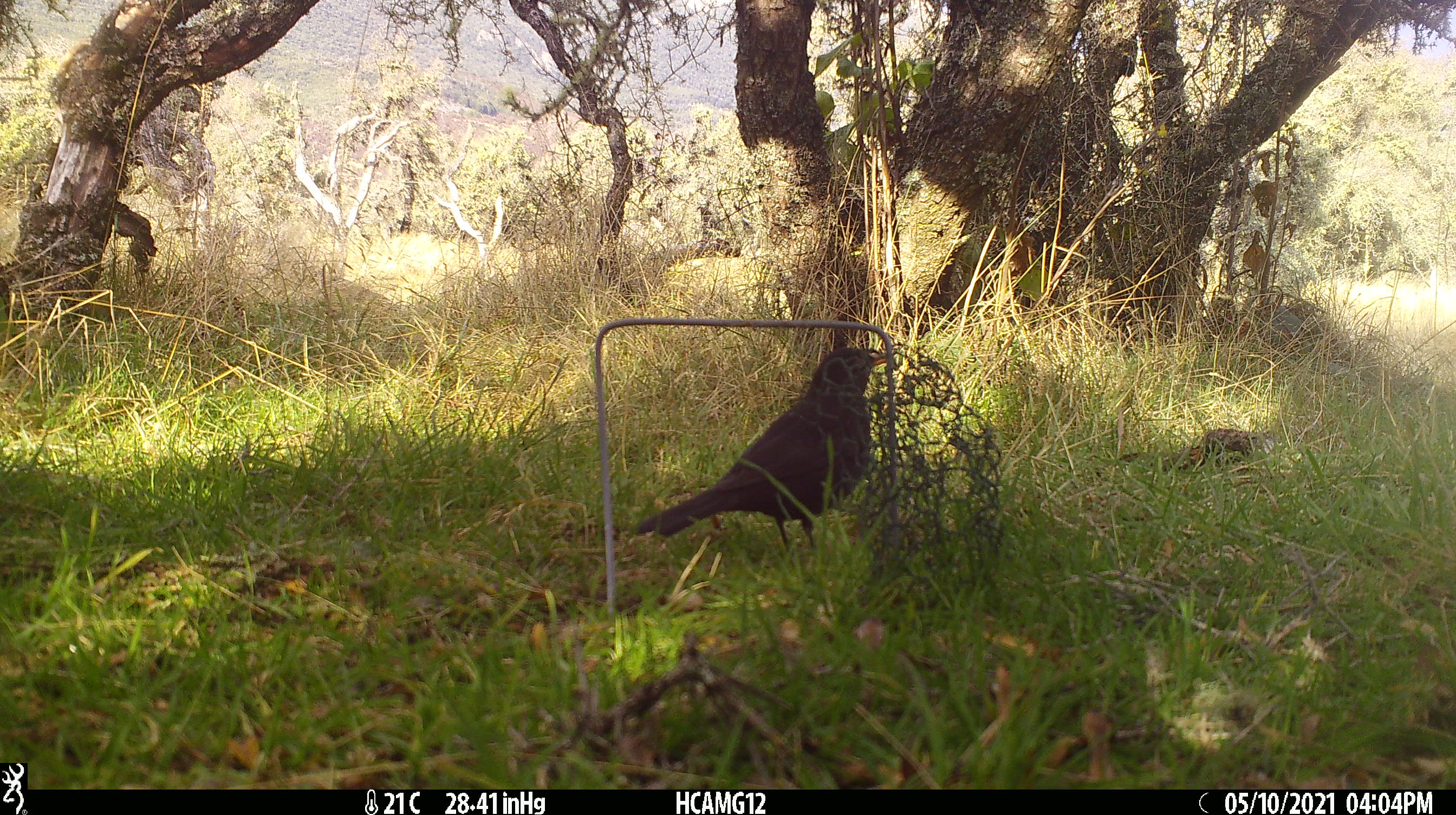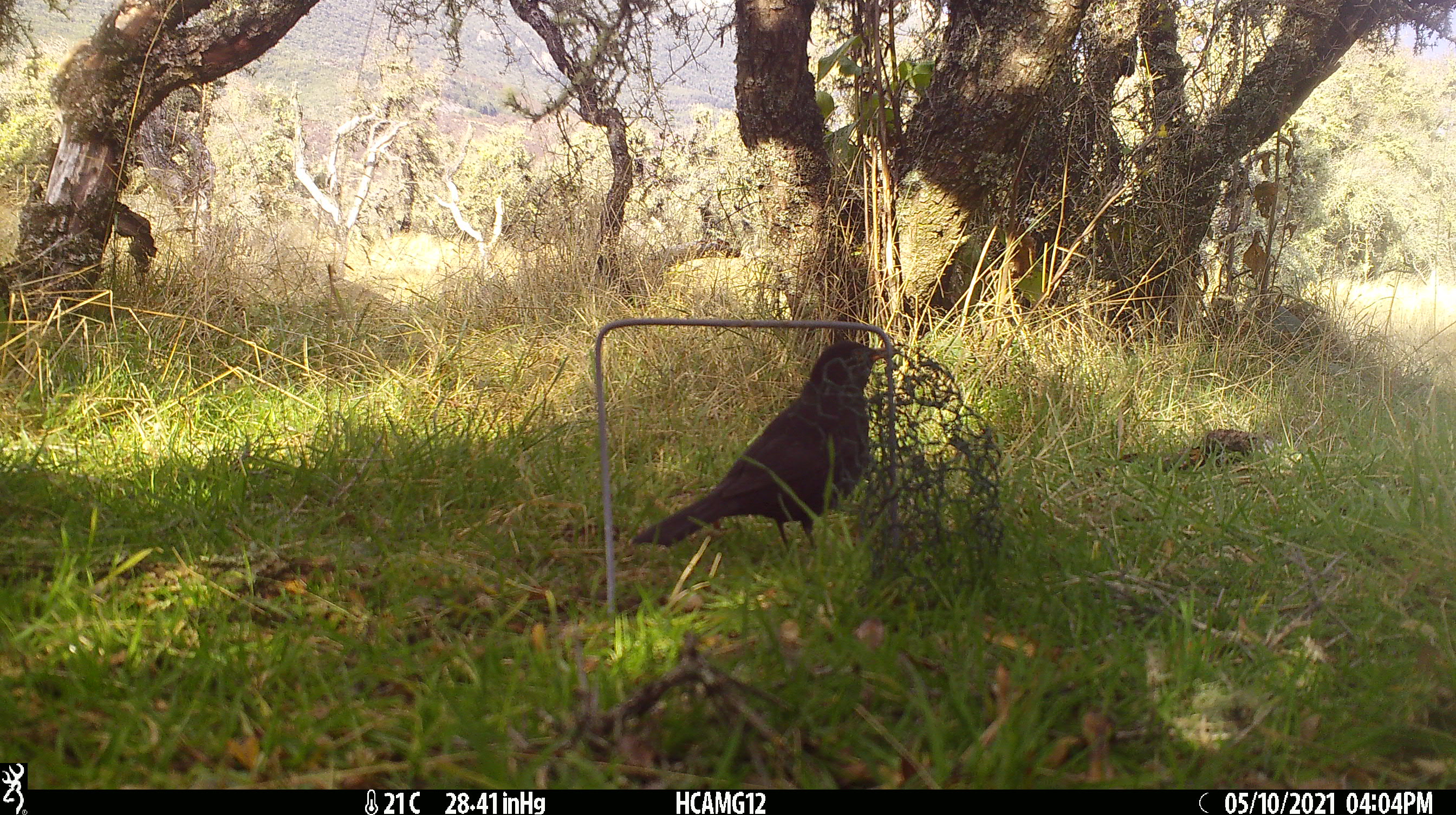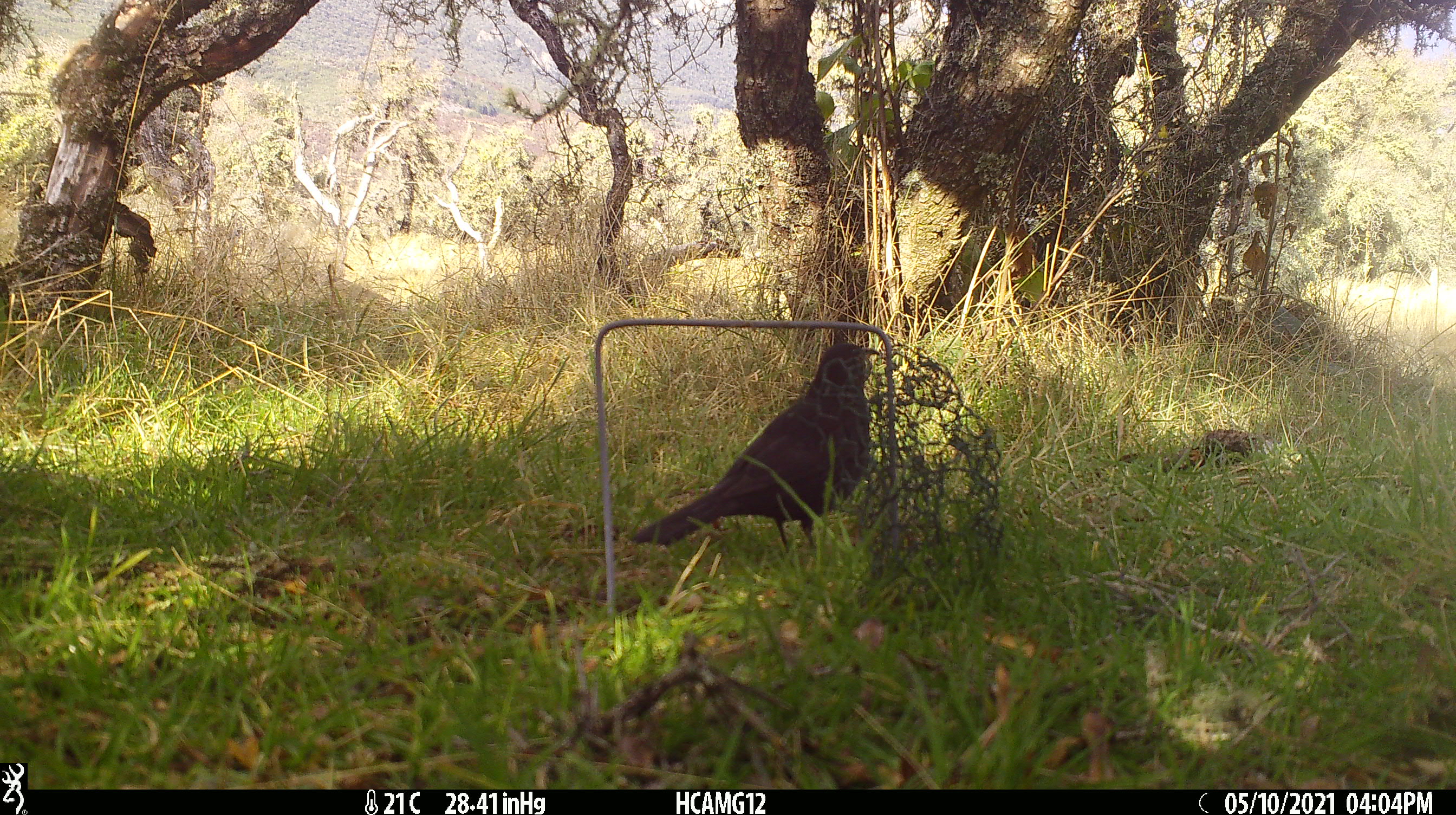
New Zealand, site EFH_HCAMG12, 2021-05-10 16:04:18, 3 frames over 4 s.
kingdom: Animalia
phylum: Chordata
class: Aves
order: Passeriformes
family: Turdidae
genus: Turdus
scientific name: Turdus merula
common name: eurasian blackbird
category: blackbird